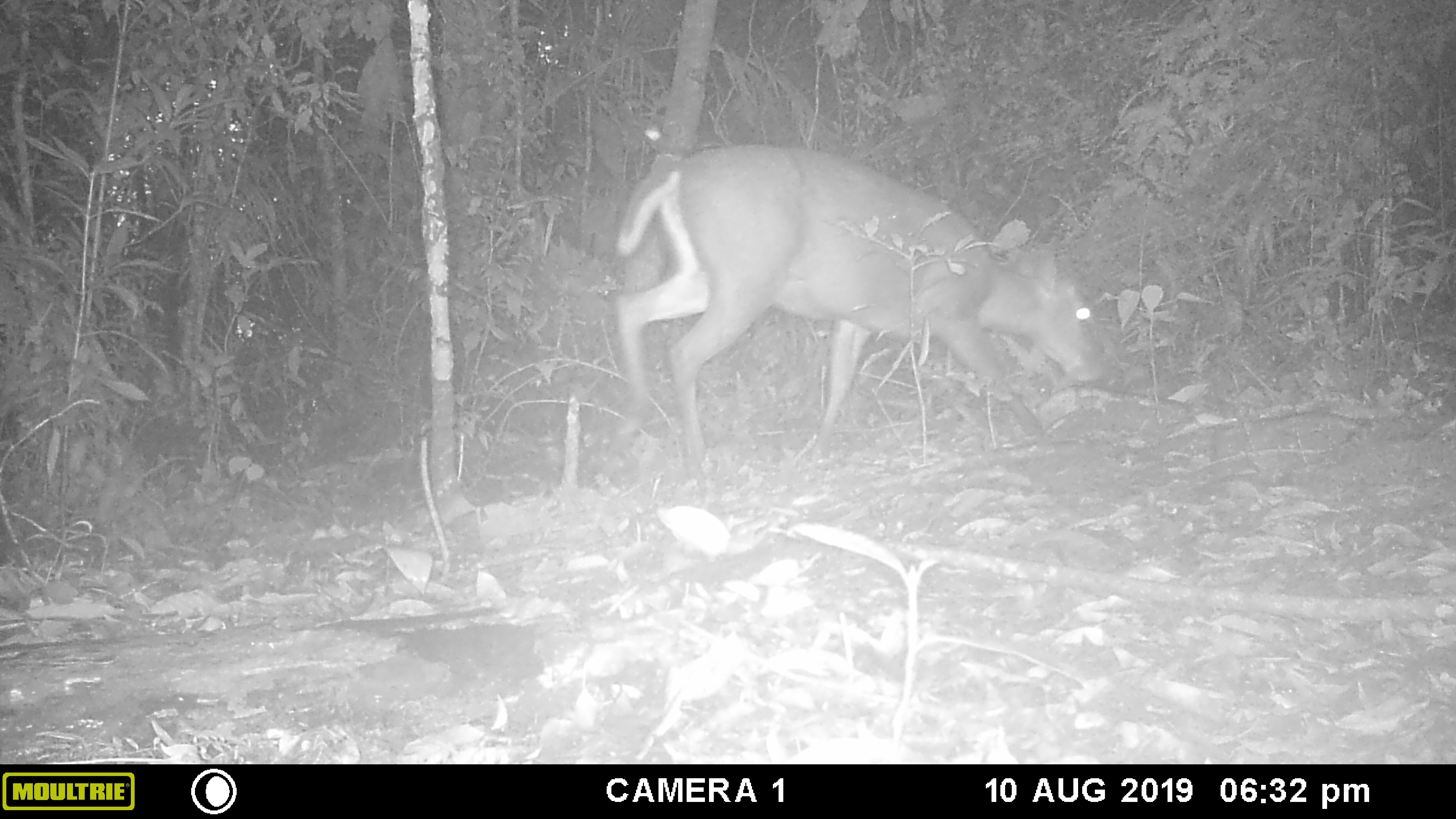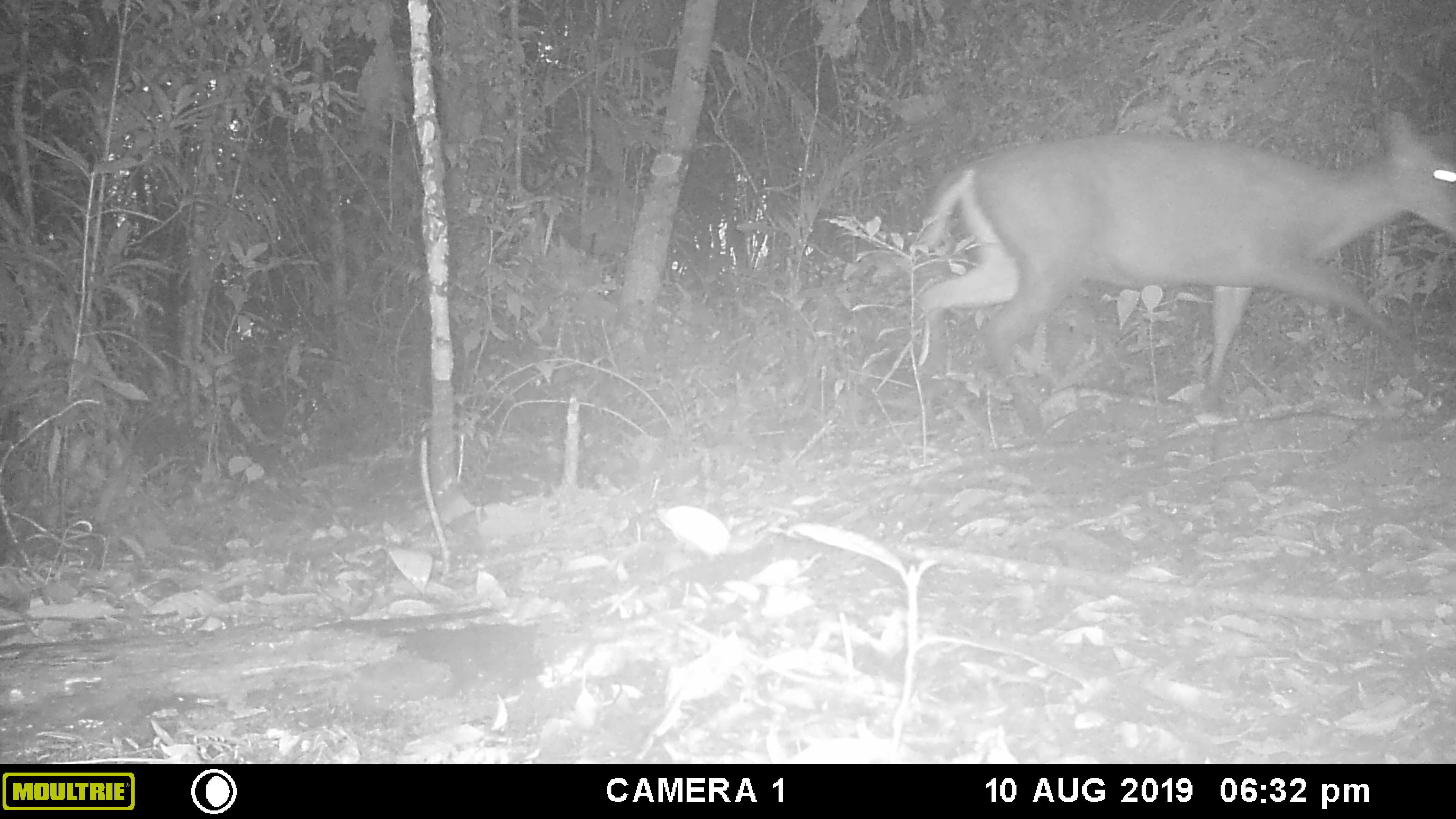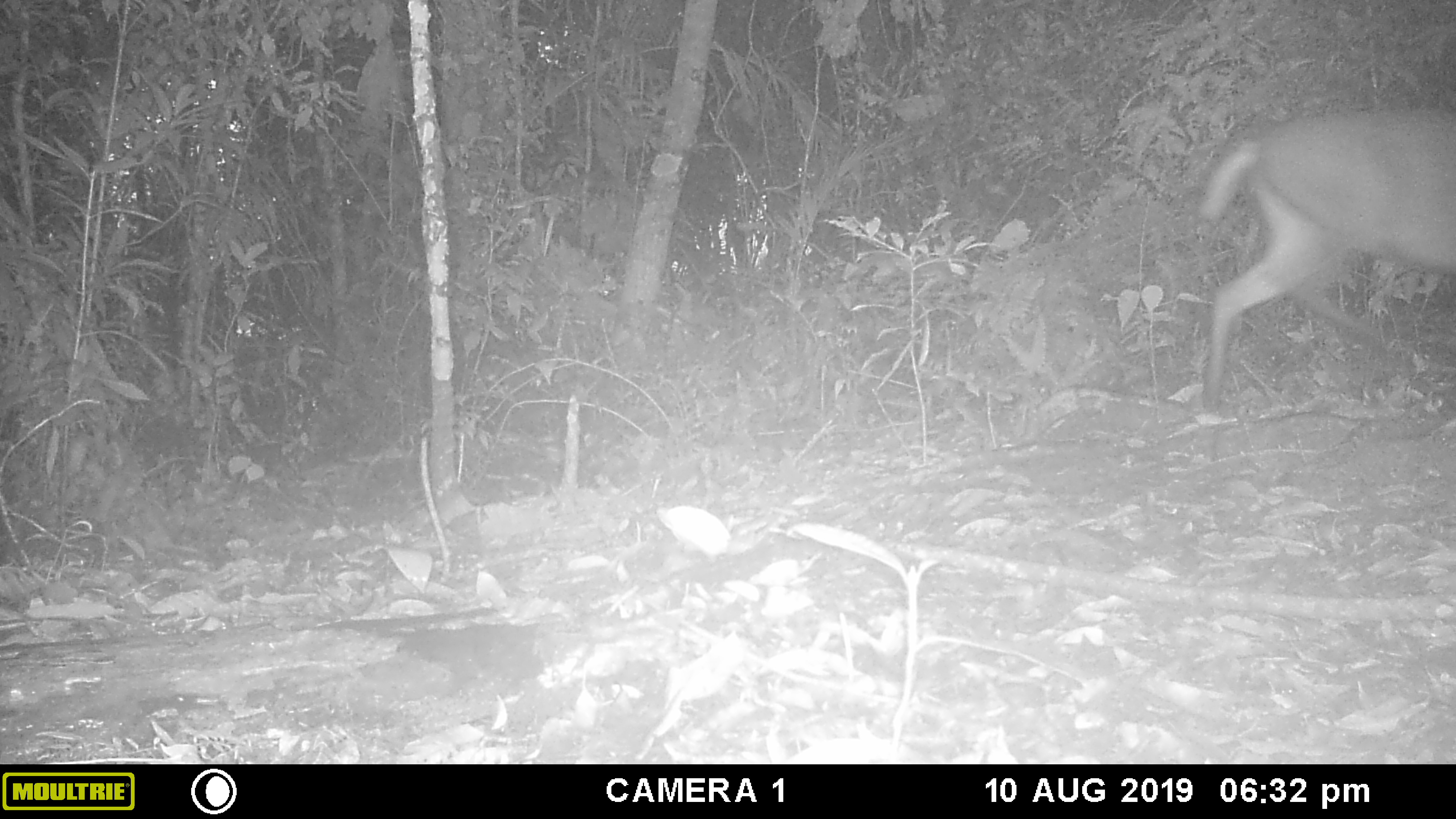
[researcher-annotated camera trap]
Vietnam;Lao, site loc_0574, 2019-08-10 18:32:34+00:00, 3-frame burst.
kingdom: Animalia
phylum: Chordata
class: Mammalia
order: Artiodactyla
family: Cervidae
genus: Muntiacus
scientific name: Muntiacus rooseveltorum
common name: roosevelt's muntjac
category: roosevelts muntjac group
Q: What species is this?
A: Roosevelts muntjac group (roosevelt's muntjac) (Muntiacus rooseveltorum).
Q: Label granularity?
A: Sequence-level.